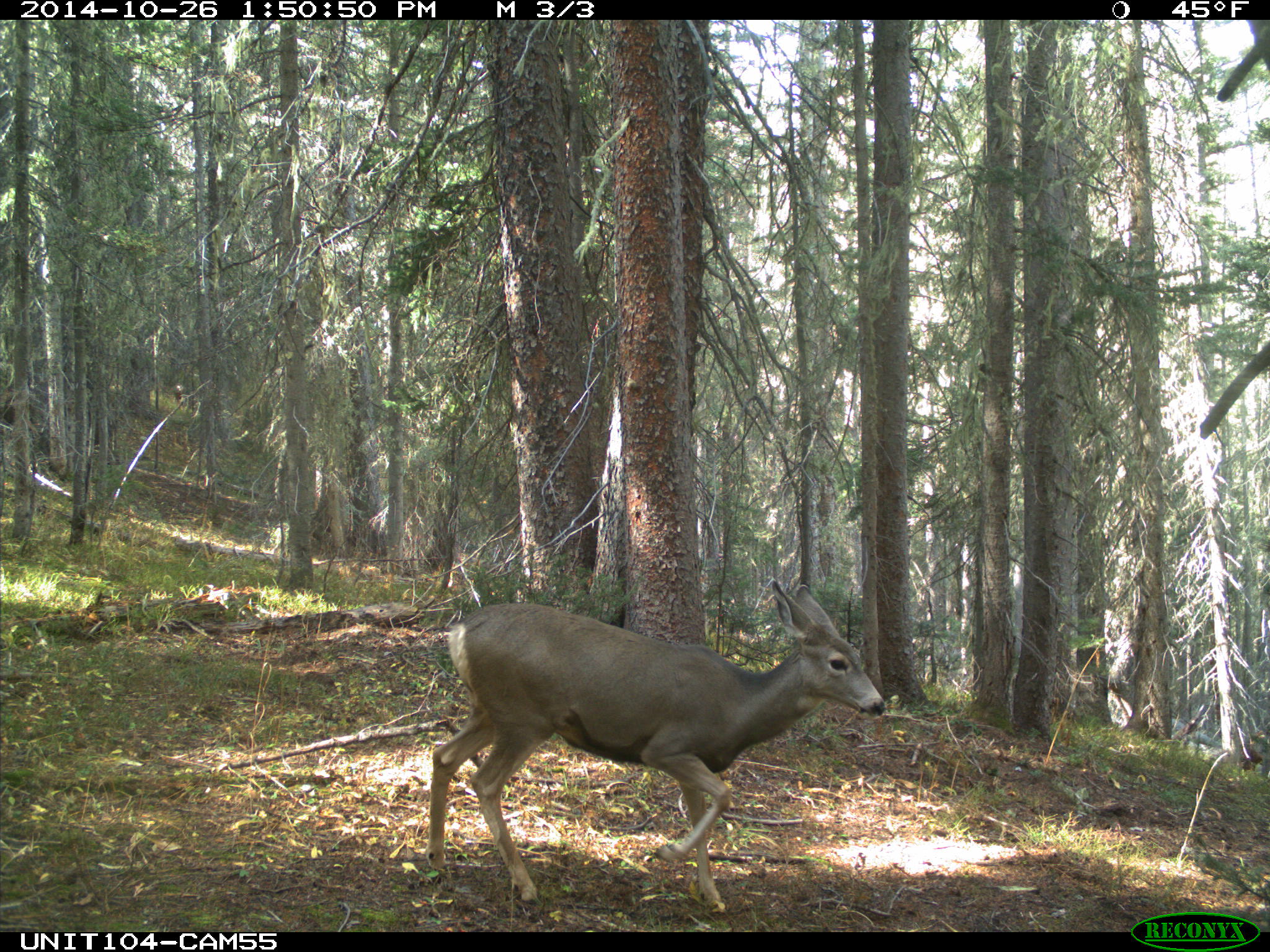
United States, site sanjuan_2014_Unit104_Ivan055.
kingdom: Animalia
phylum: Chordata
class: Mammalia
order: Artiodactyla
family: Cervidae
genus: Odocoileus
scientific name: Odocoileus hemionus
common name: mule deer